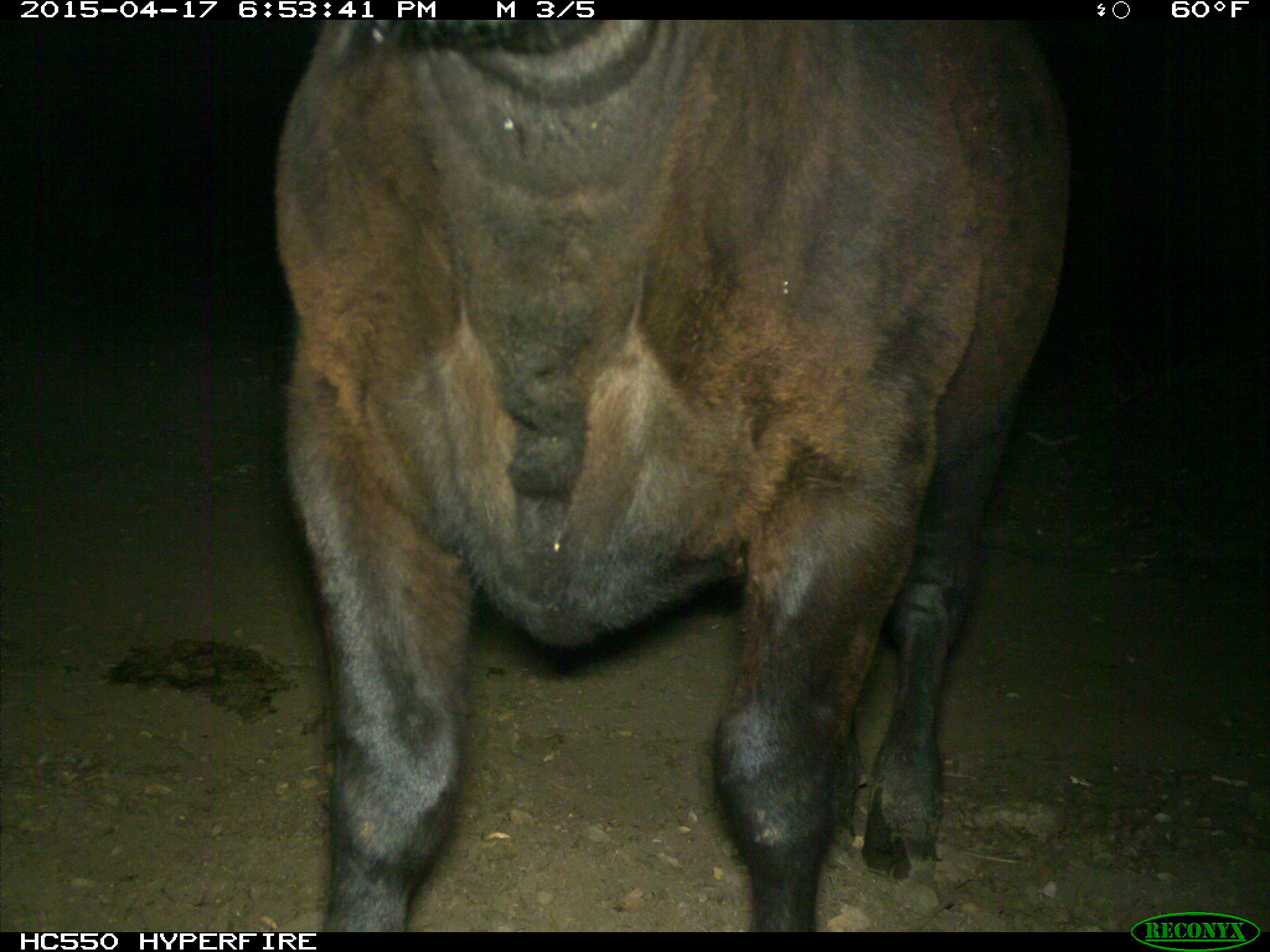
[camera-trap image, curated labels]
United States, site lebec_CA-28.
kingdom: Animalia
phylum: Chordata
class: Mammalia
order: Artiodactyla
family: Bovidae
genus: Bos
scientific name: Bos taurus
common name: domestic cow